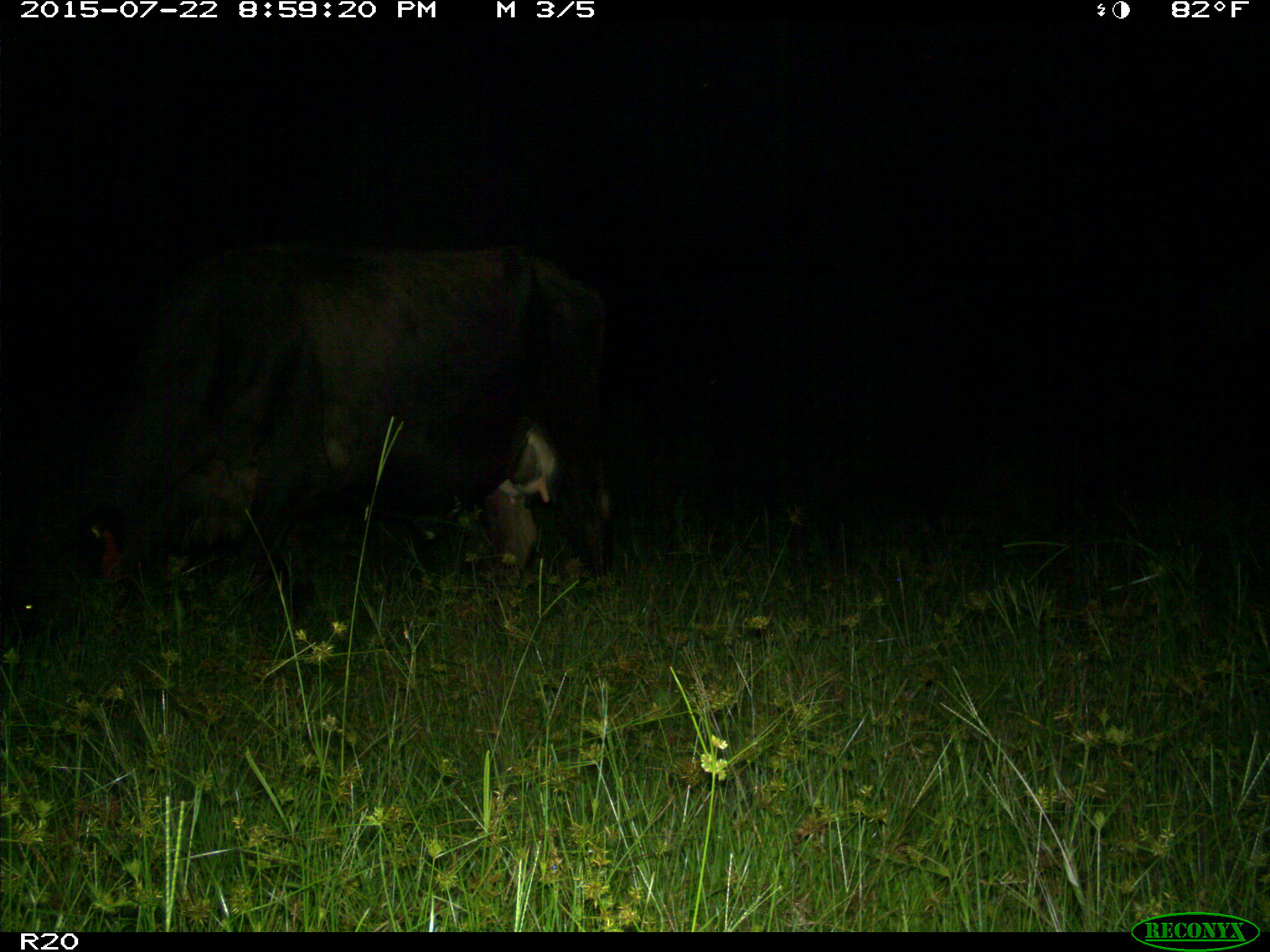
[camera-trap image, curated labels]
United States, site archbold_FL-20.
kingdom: Animalia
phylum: Chordata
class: Mammalia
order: Artiodactyla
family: Bovidae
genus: Bos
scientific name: Bos taurus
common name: domestic cow